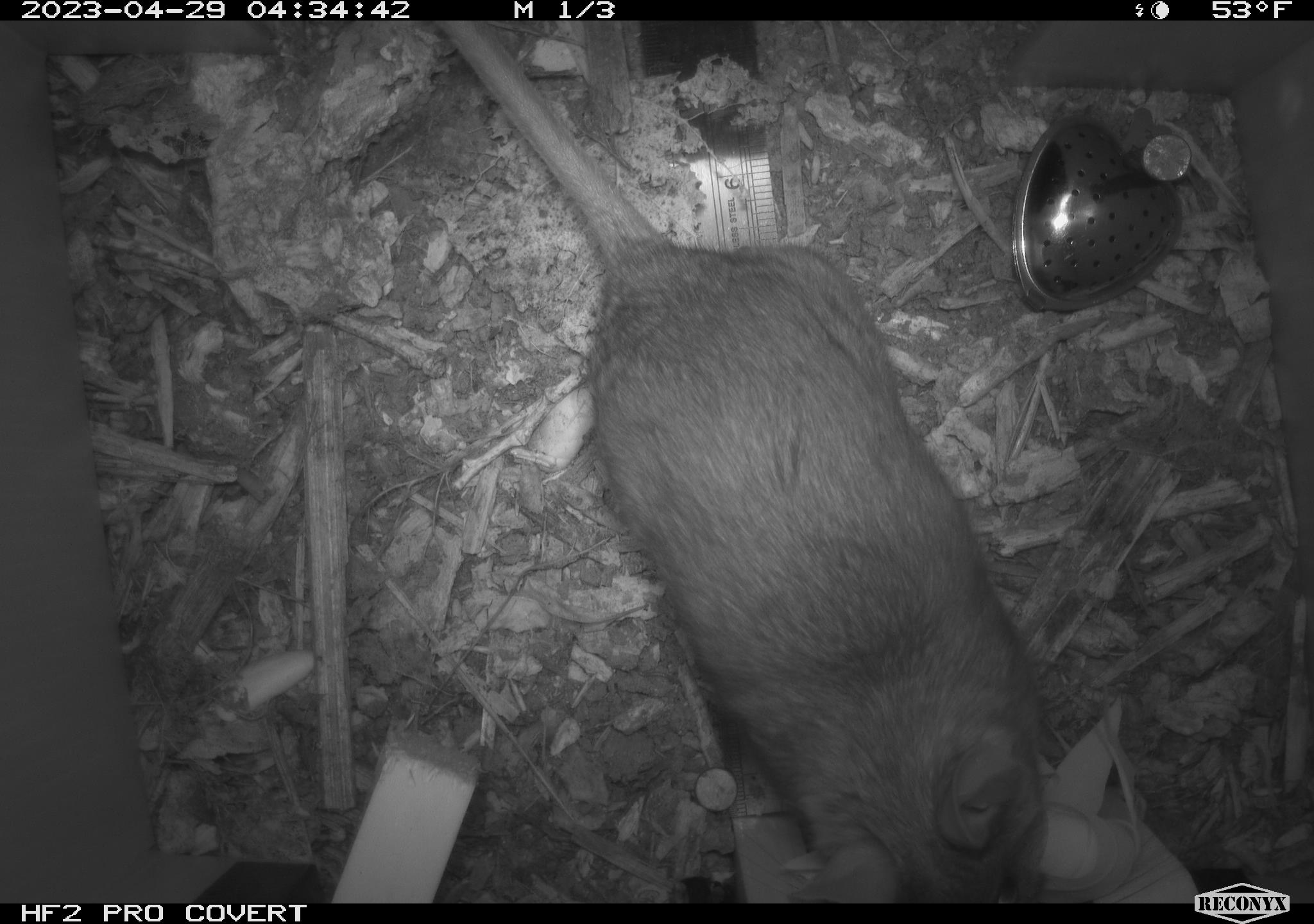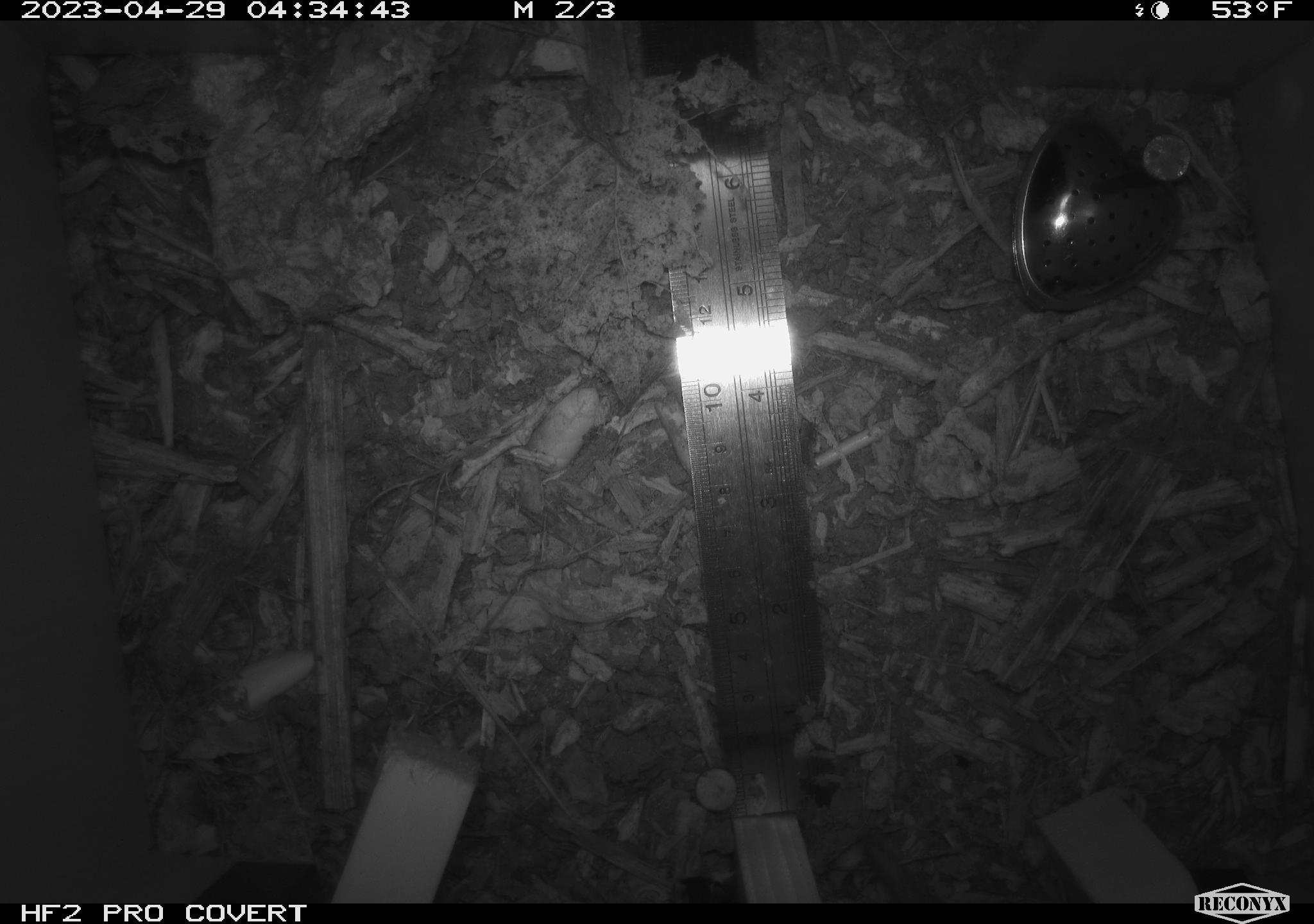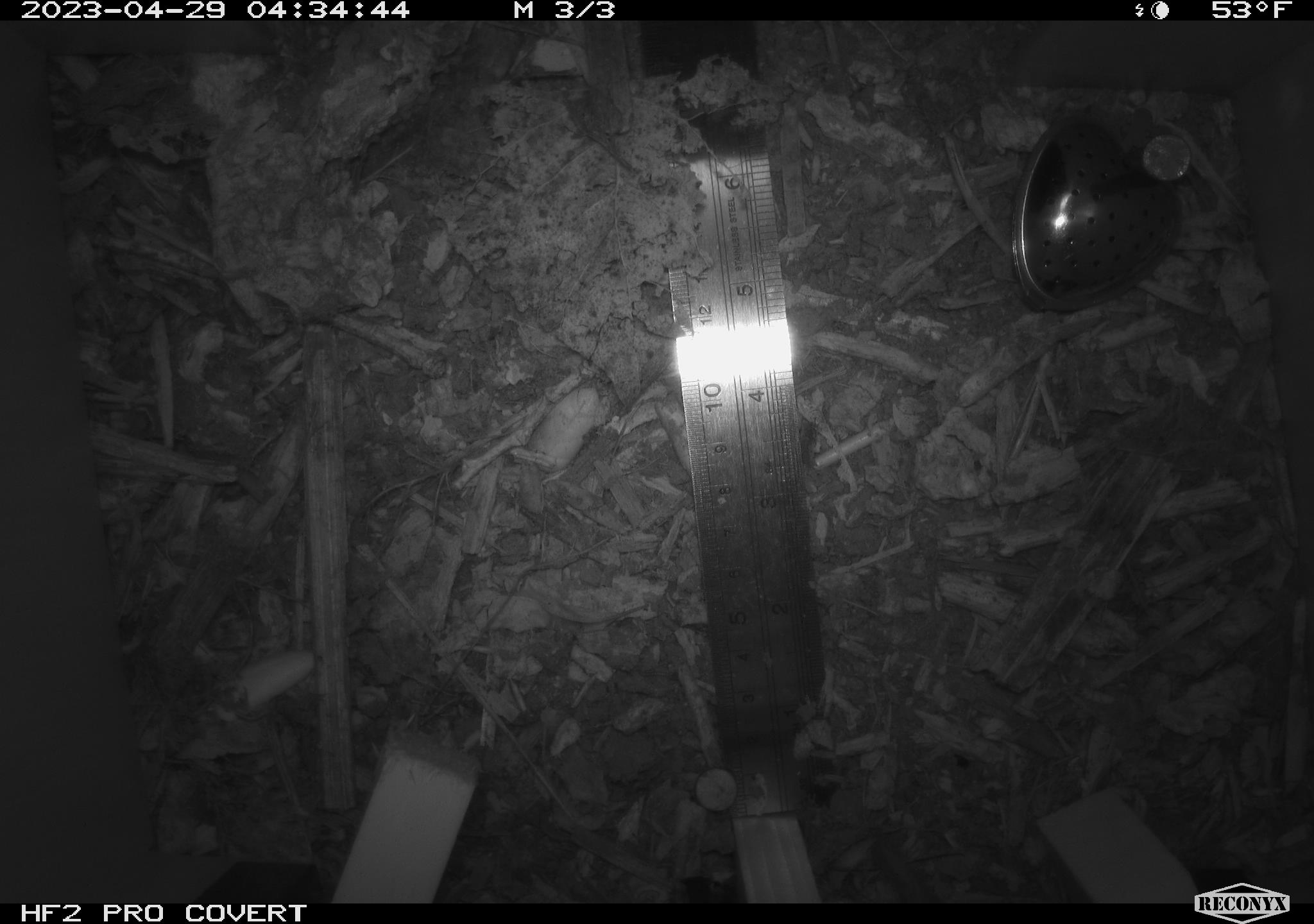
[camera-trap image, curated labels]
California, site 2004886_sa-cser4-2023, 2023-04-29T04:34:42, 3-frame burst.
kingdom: Animalia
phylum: Chordata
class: Mammalia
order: Rodentia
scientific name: Rodentia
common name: woodrat or rat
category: woodrat or rat species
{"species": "woodrat or rat species (woodrat or rat) (Rodentia)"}